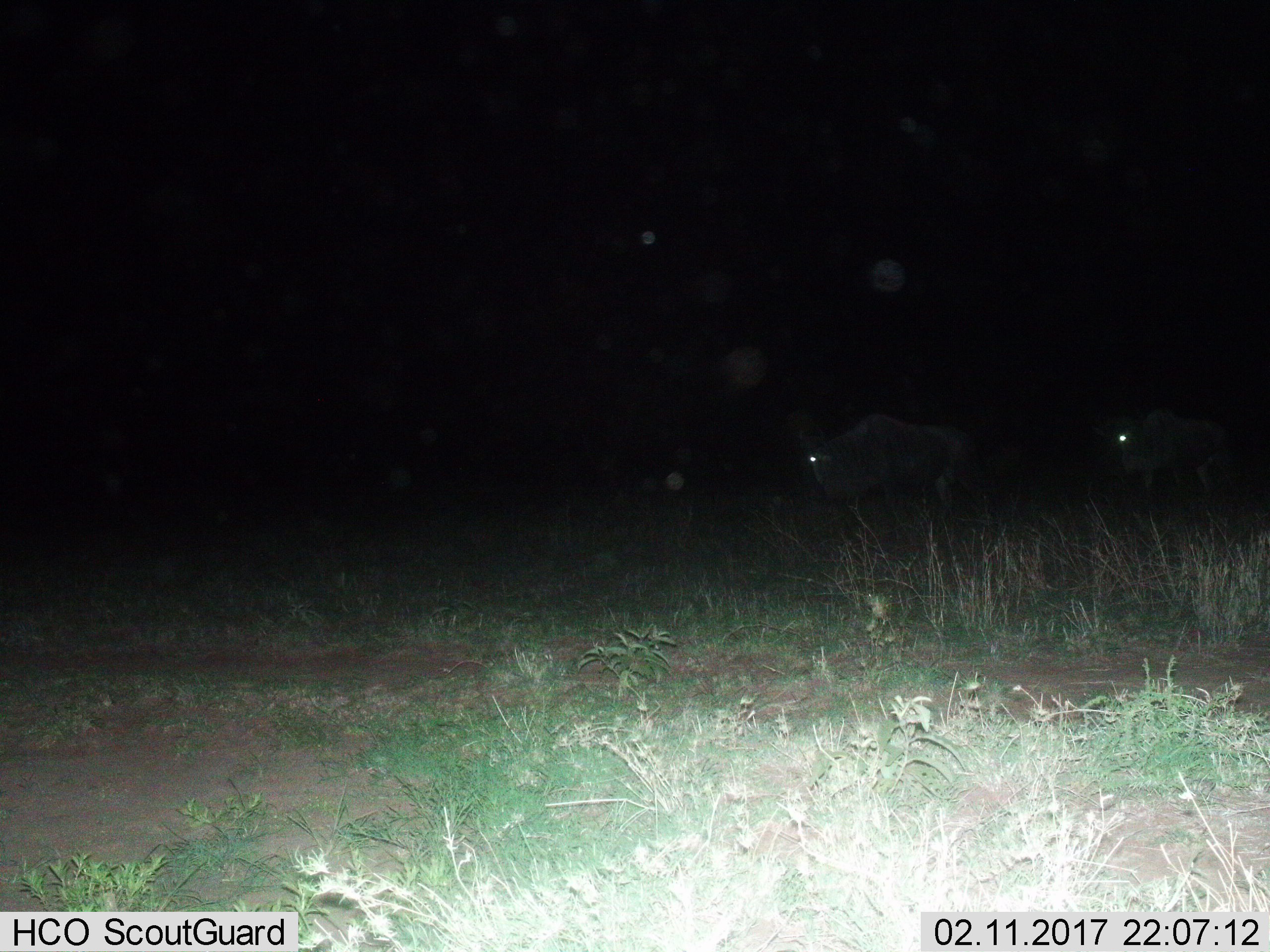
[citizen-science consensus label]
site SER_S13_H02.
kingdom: Animalia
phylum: Chordata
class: Mammalia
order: Artiodactyla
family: Bovidae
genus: Connochaetes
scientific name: Connochaetes taurinus taurinus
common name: blue wildebeest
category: wildebeestblue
Wildebeestblue (blue wildebeest) (Connochaetes taurinus taurinus), count 2. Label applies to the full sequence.